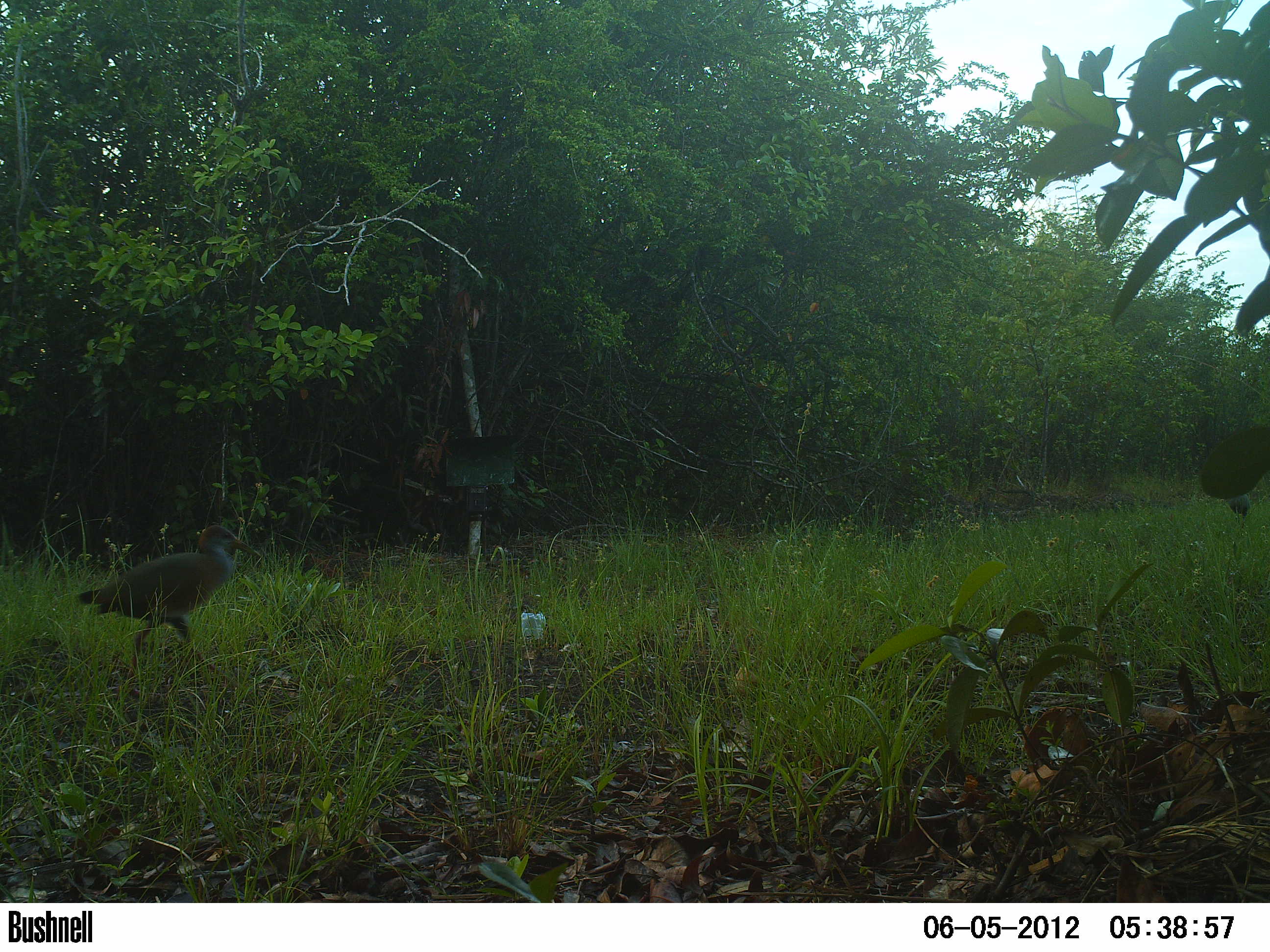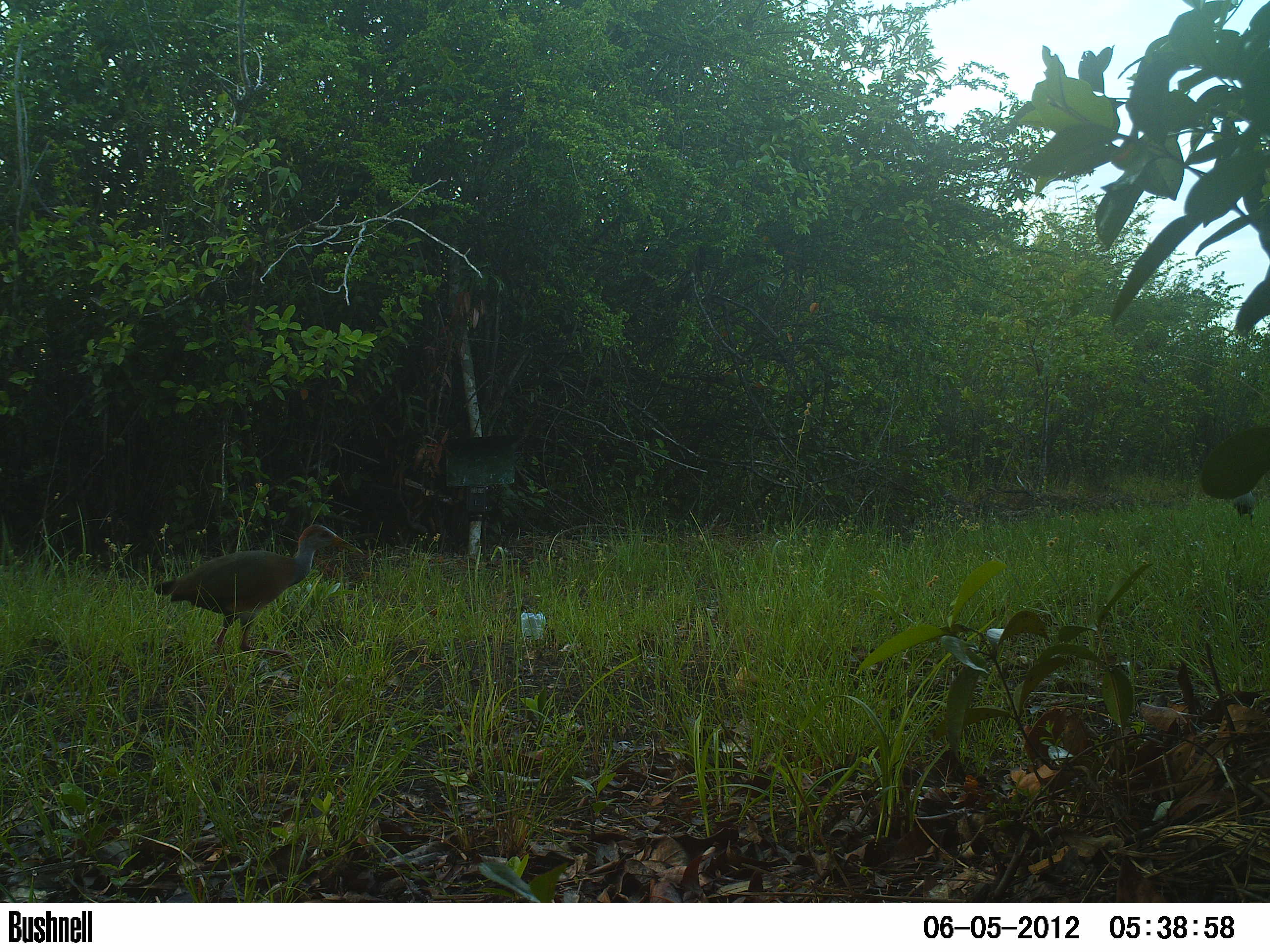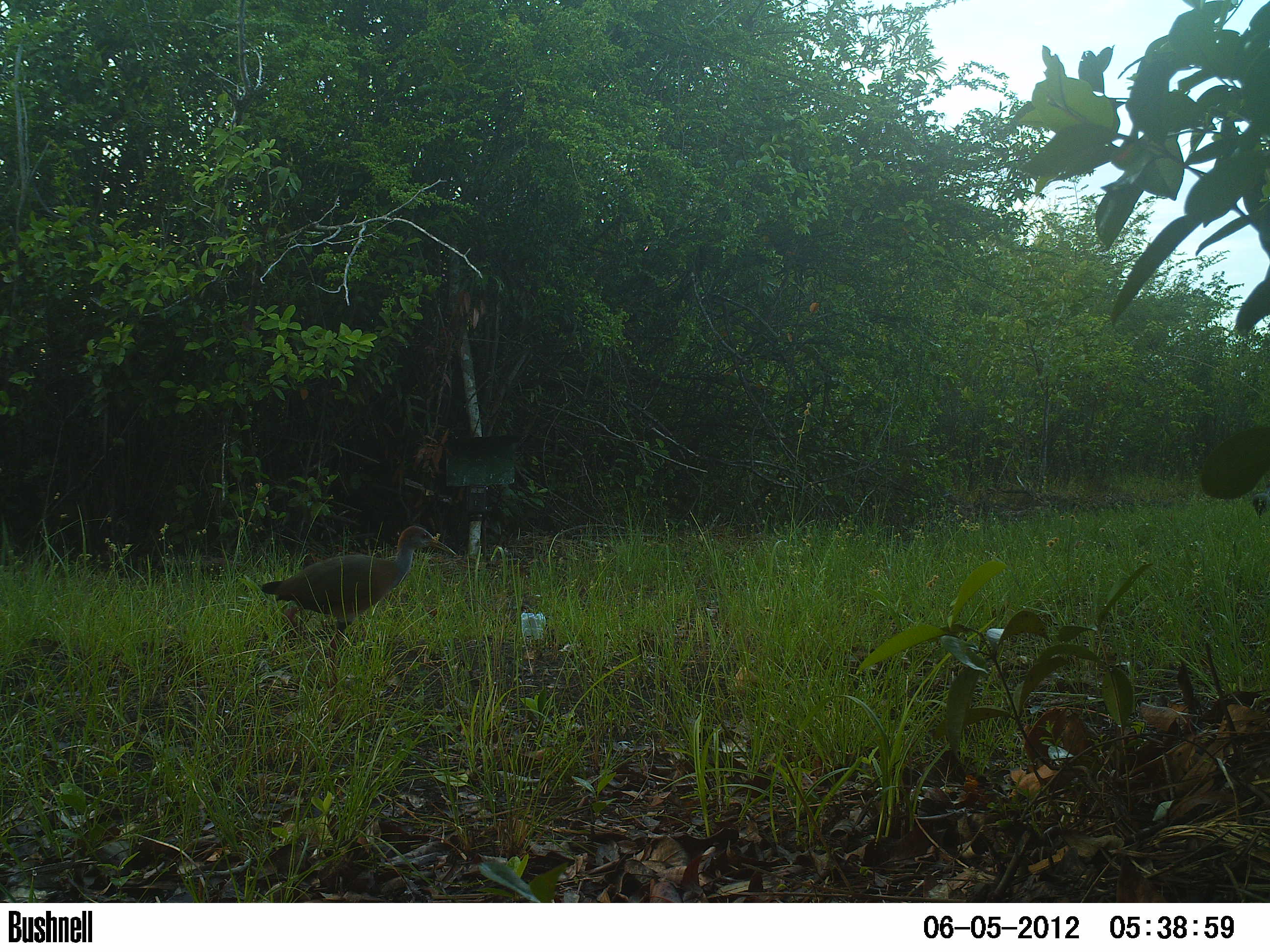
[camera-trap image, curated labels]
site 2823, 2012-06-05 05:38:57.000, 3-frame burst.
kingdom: Animalia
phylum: Chordata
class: Aves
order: Gruiformes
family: Rallidae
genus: Aramides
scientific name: Aramides cajaneus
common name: gray-cowled wood-rail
Aramides cajaneus (gray-cowled wood-rail), count 1, age adult.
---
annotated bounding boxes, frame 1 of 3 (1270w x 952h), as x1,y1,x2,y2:
aramides cajaneus: 74,524,262,696; 1225,492,1253,529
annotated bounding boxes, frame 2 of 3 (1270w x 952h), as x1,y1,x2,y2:
aramides cajaneus: 151,522,365,667; 1230,490,1257,527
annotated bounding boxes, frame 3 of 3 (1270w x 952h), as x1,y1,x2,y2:
aramides cajaneus: 259,524,458,683; 1250,479,1270,519